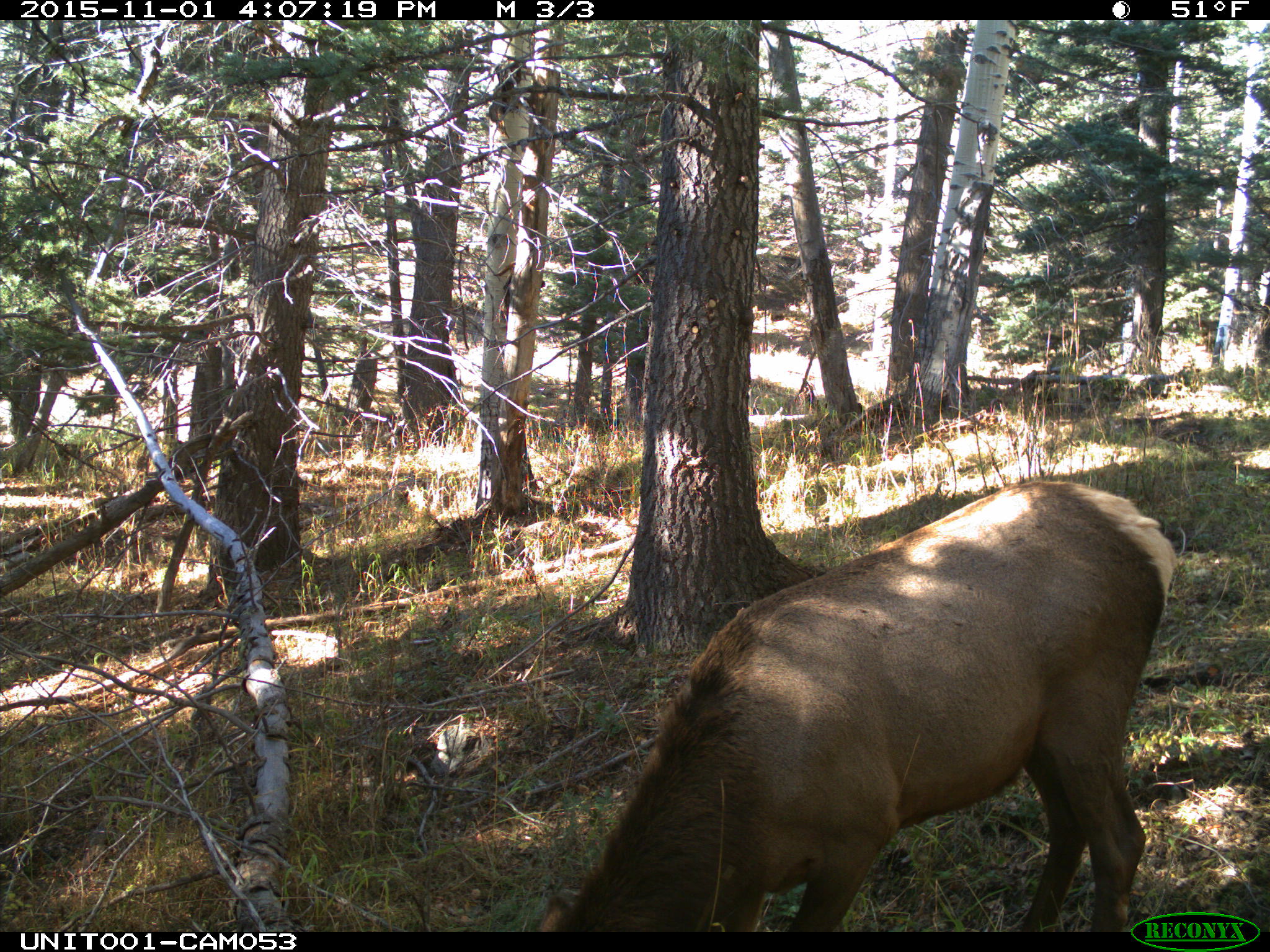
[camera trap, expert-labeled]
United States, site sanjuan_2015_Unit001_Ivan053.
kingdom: Animalia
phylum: Chordata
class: Mammalia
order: Artiodactyla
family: Cervidae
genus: Cervus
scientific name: Cervus elaphus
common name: red deer